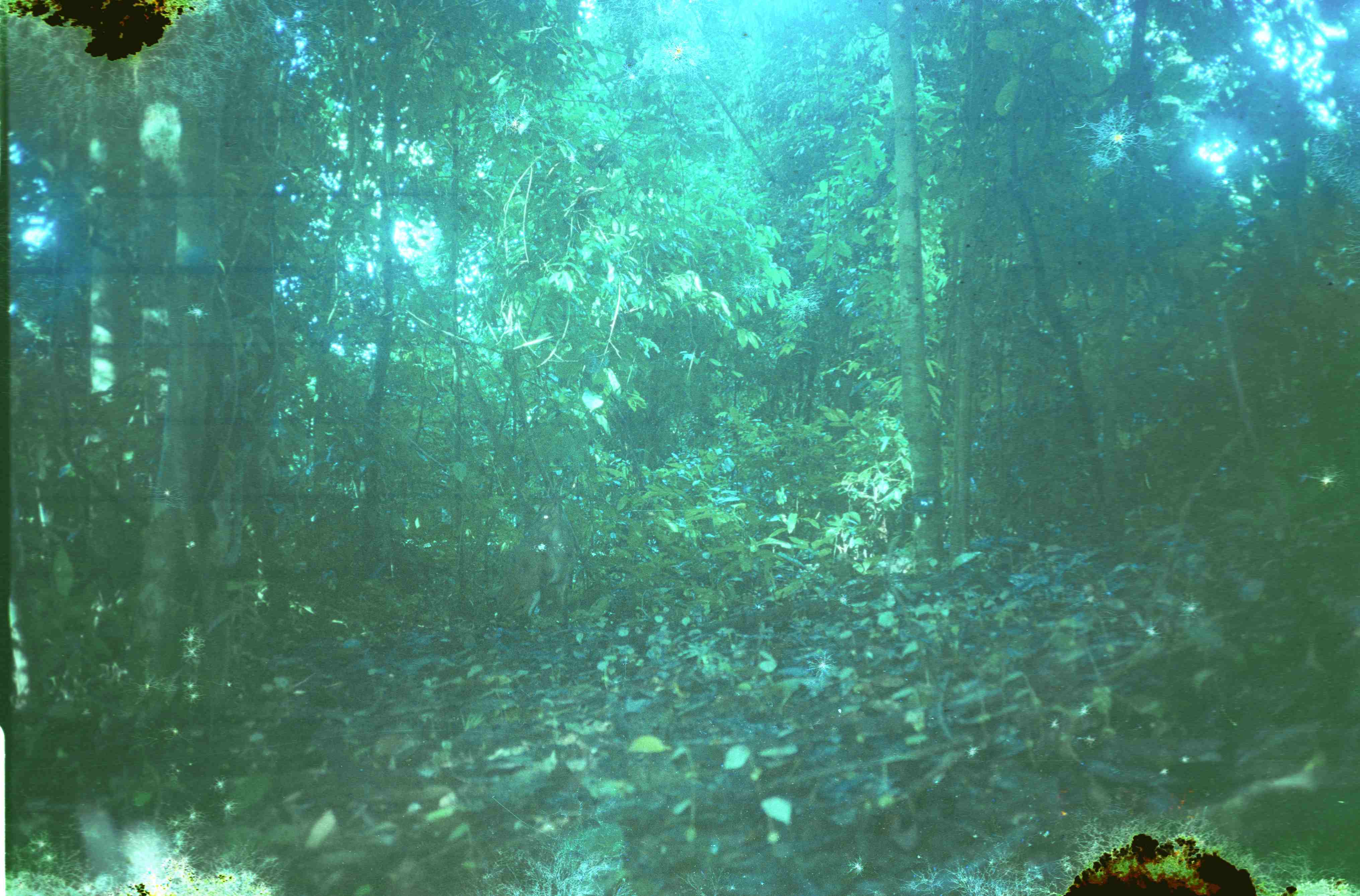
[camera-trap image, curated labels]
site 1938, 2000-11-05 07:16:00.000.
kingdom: Animalia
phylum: Chordata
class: Mammalia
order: Artiodactyla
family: Cervidae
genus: Muntiacus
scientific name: Muntiacus muntjak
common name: southern red muntjac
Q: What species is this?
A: Muntiacus muntjak (southern red muntjac).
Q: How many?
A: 1.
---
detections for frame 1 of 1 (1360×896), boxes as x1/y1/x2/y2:
muntiacus muntjak: 498/485/576/629